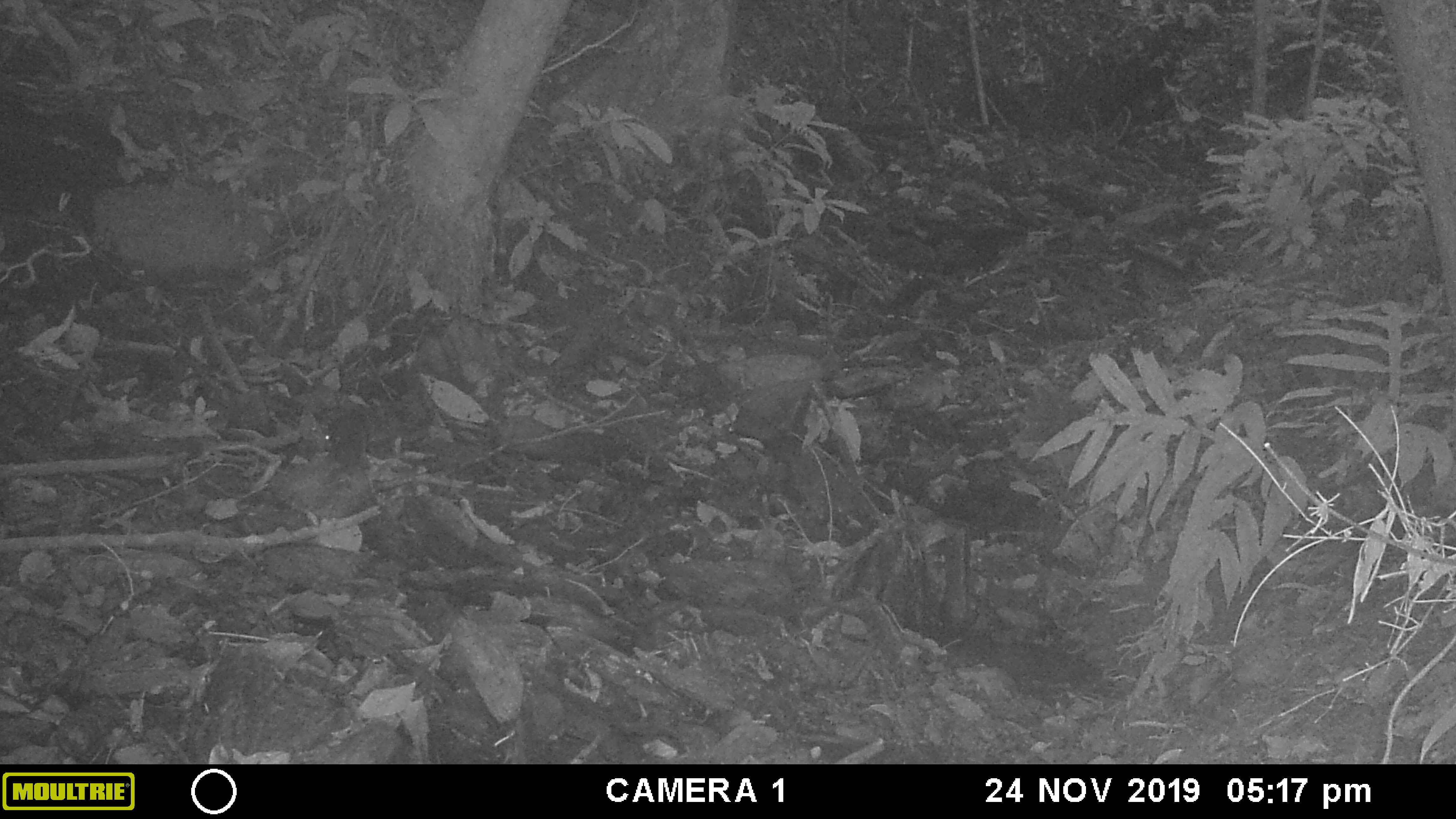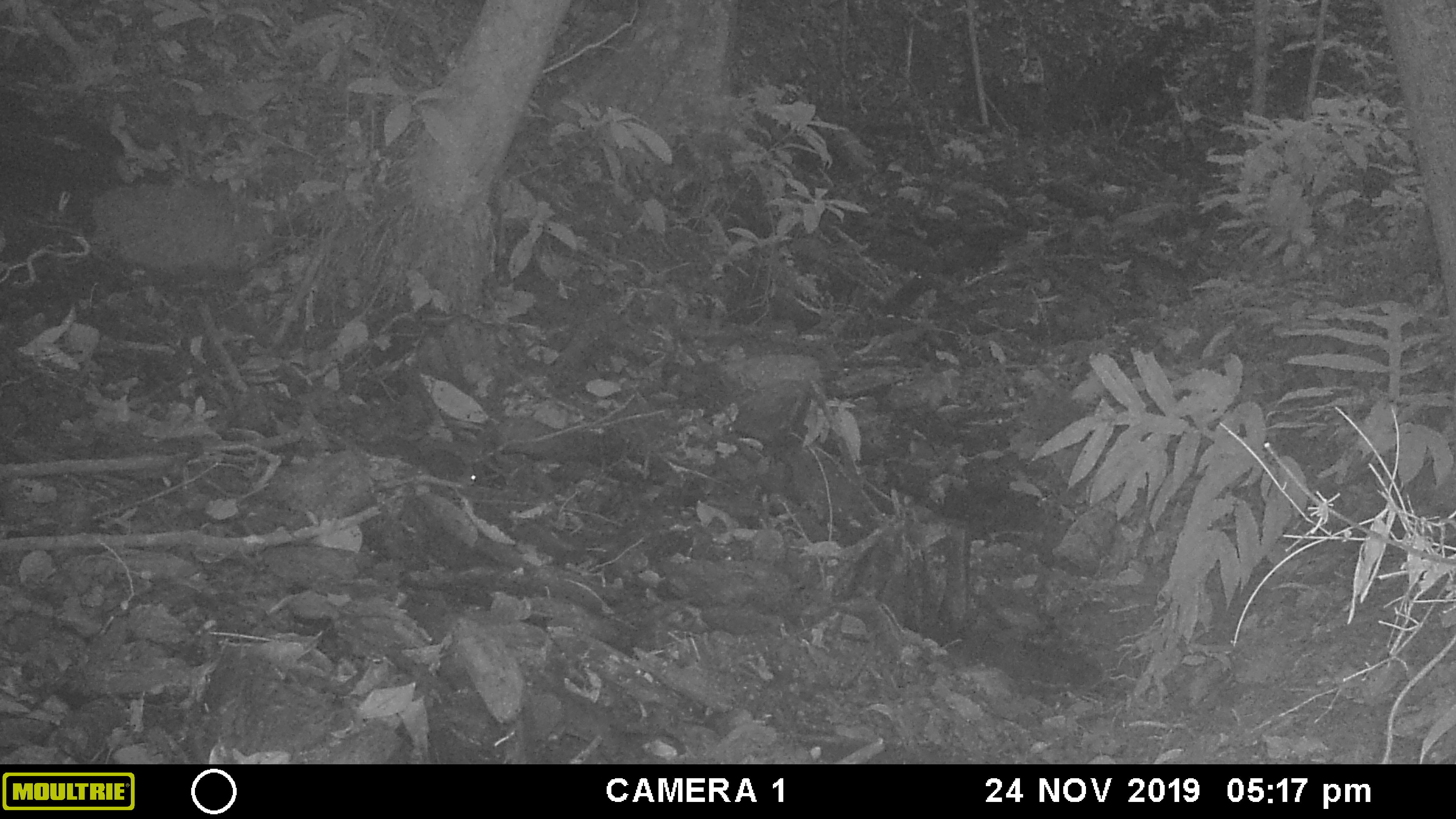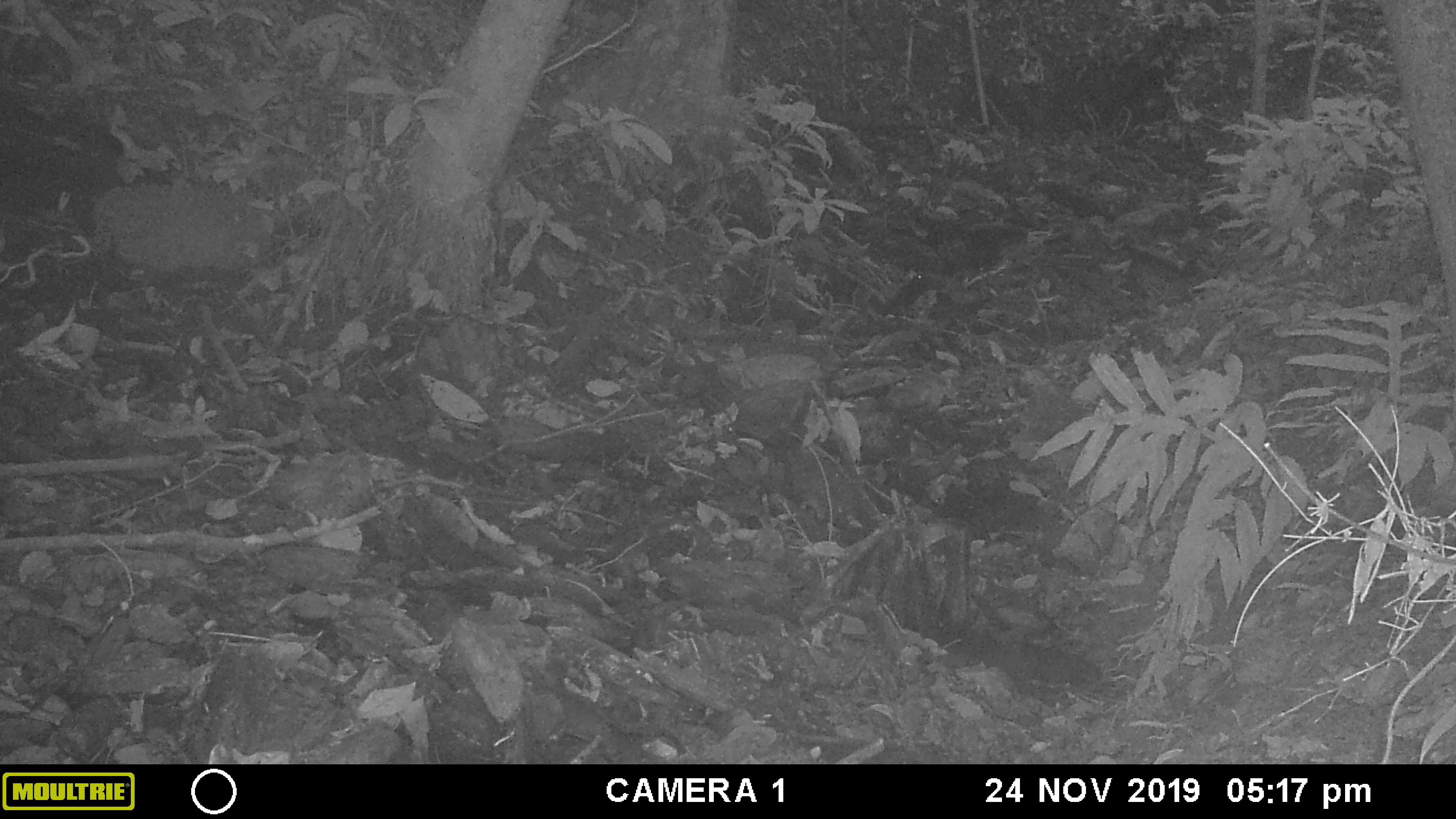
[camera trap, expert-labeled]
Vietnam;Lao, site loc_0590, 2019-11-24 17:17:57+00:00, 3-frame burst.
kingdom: Animalia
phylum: Chordata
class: Mammalia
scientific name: Mammalia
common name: mammal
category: unidentified small mammal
Unidentified small mammal (mammal) (Mammalia). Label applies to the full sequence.